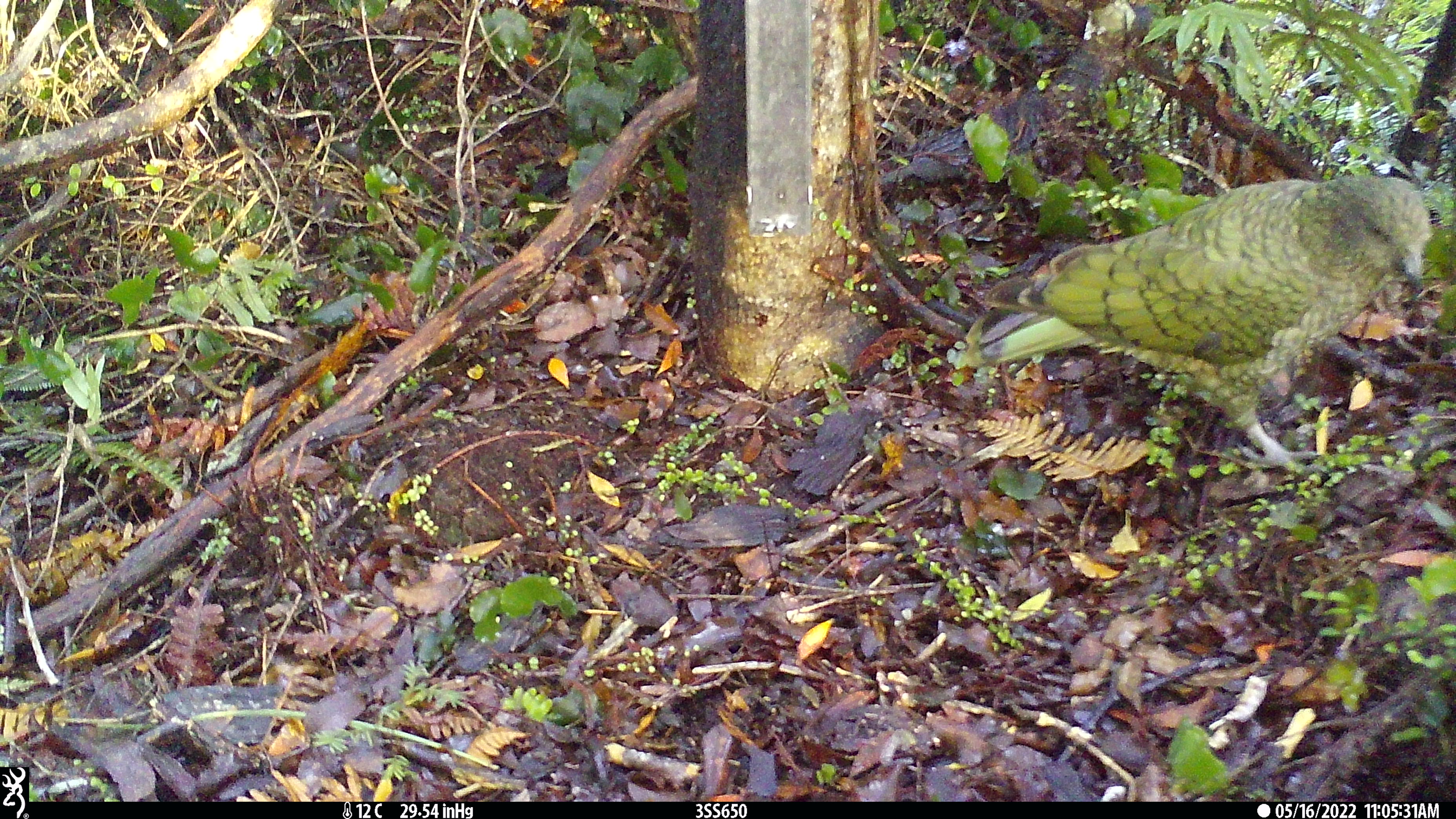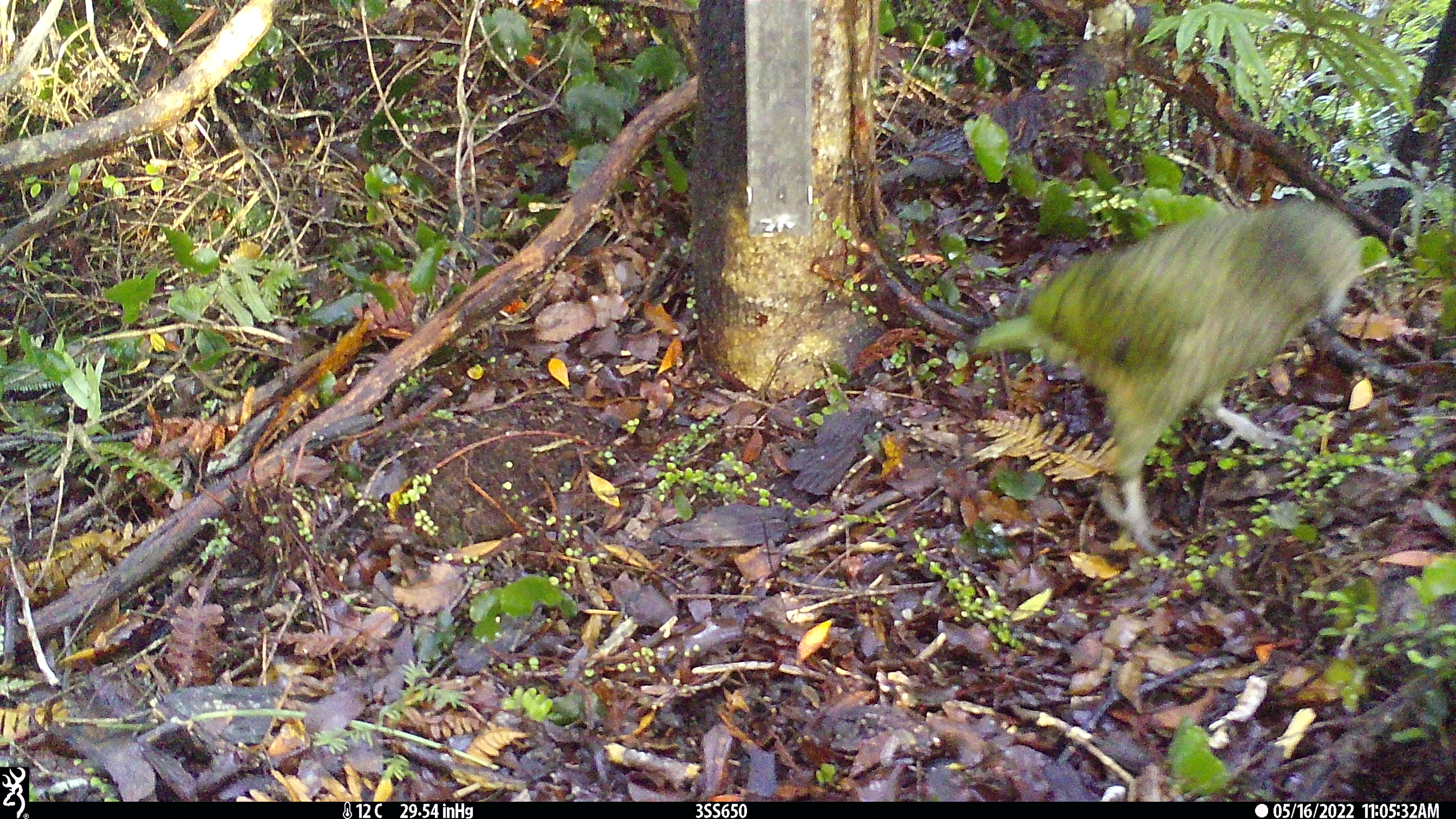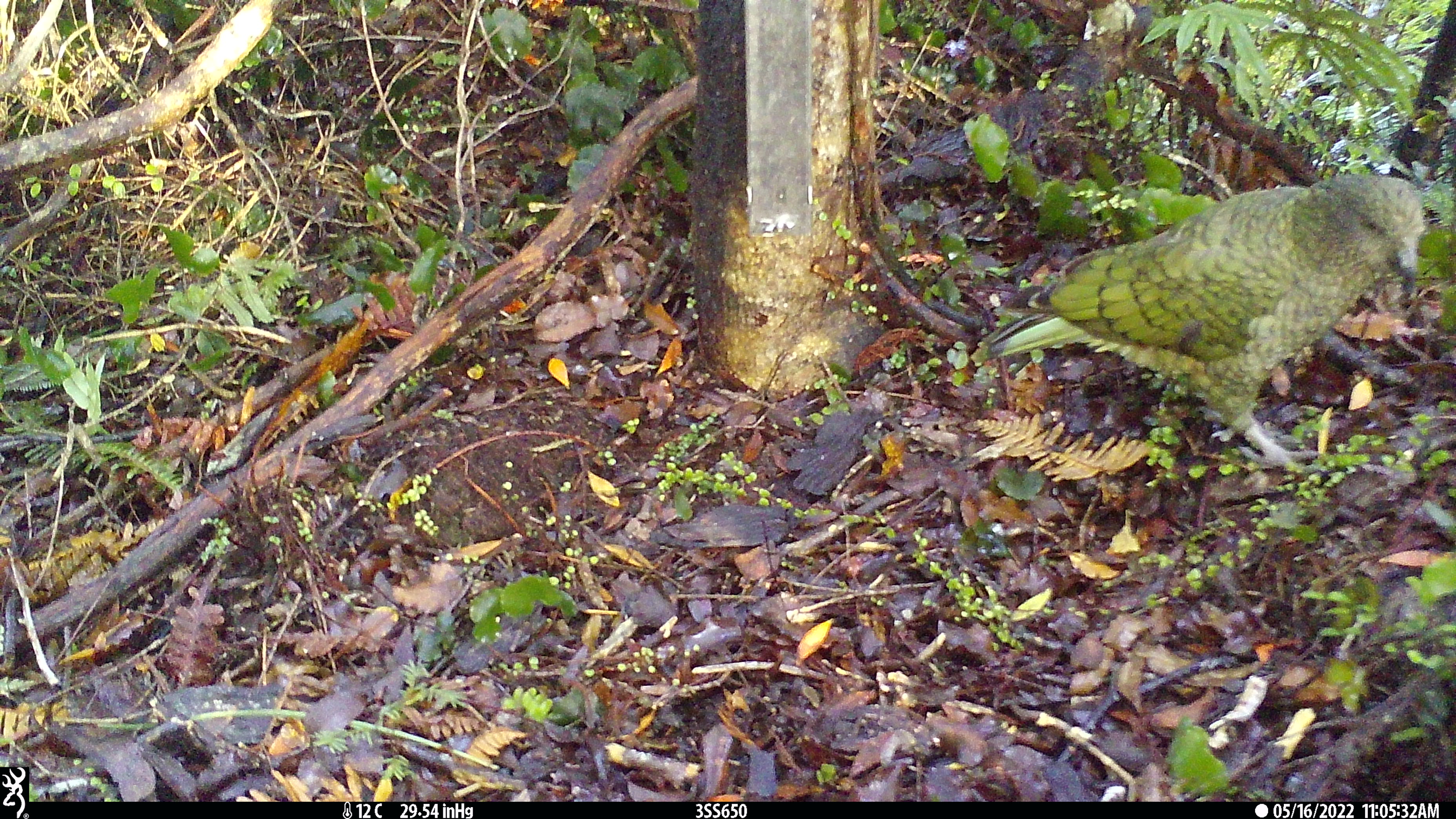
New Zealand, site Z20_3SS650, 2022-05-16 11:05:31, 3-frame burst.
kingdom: Animalia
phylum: Chordata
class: Aves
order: Psittaciformes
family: Strigopidae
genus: Nestor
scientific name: Nestor notabilis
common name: kea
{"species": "kea (Nestor notabilis)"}